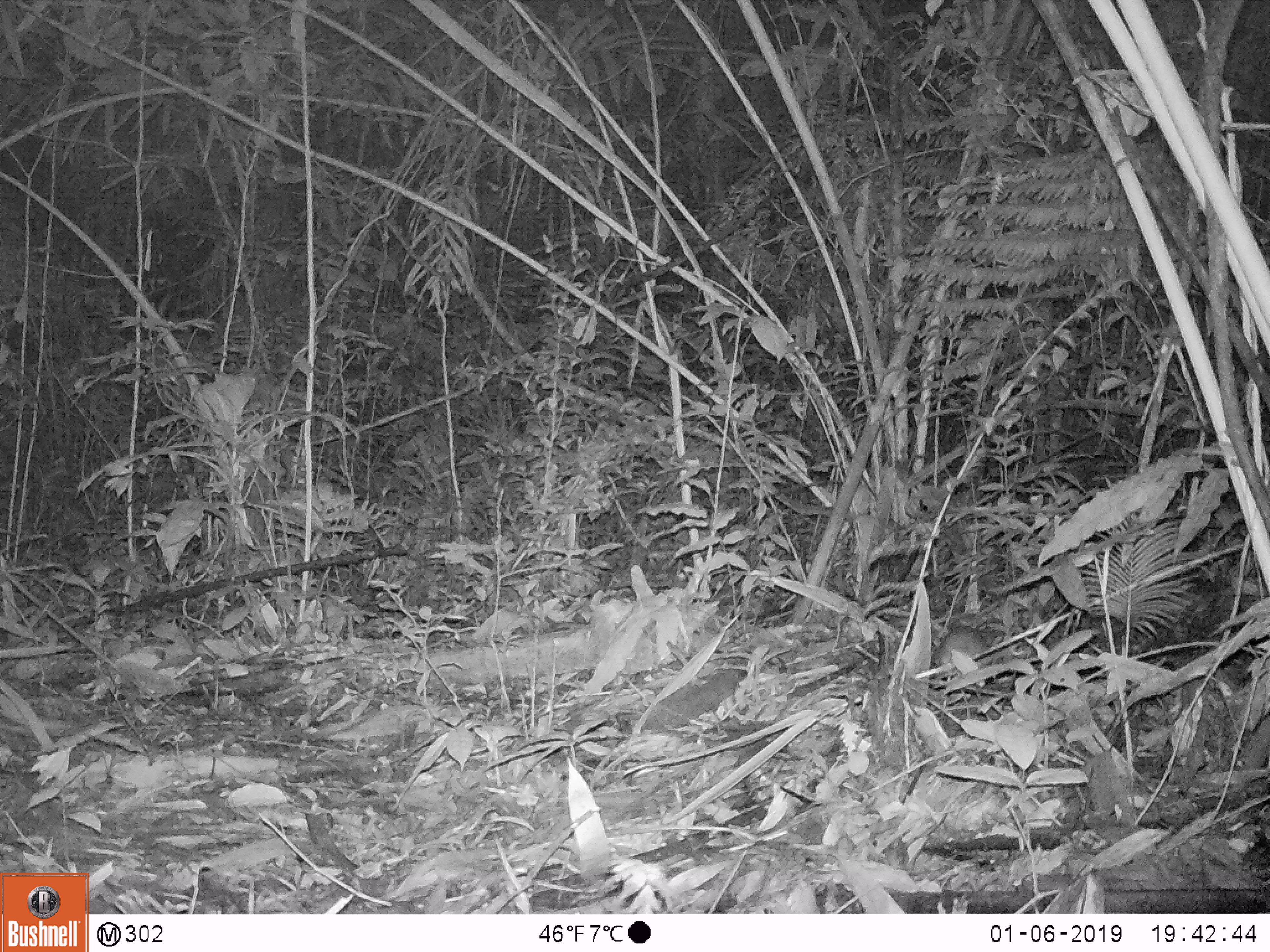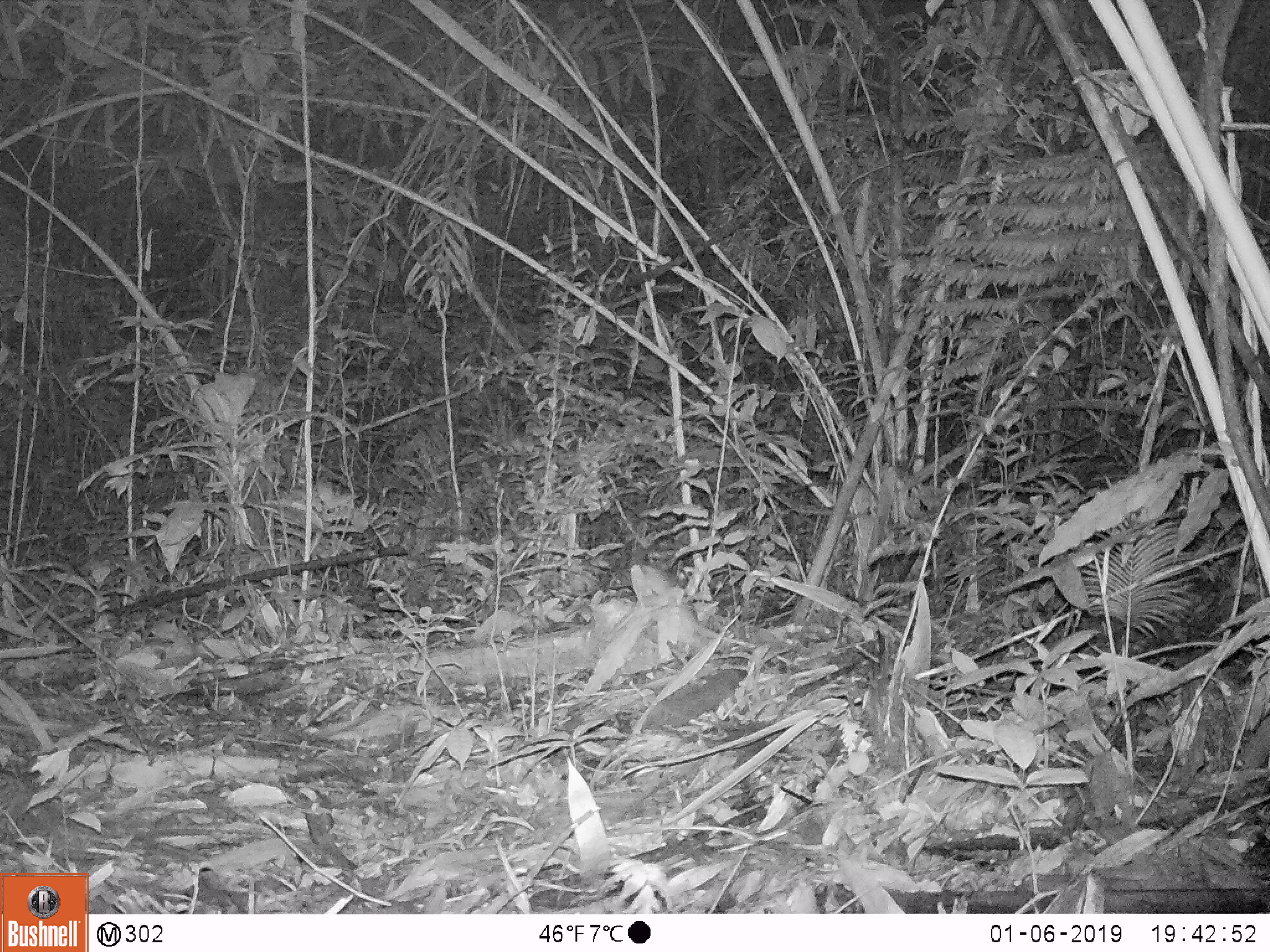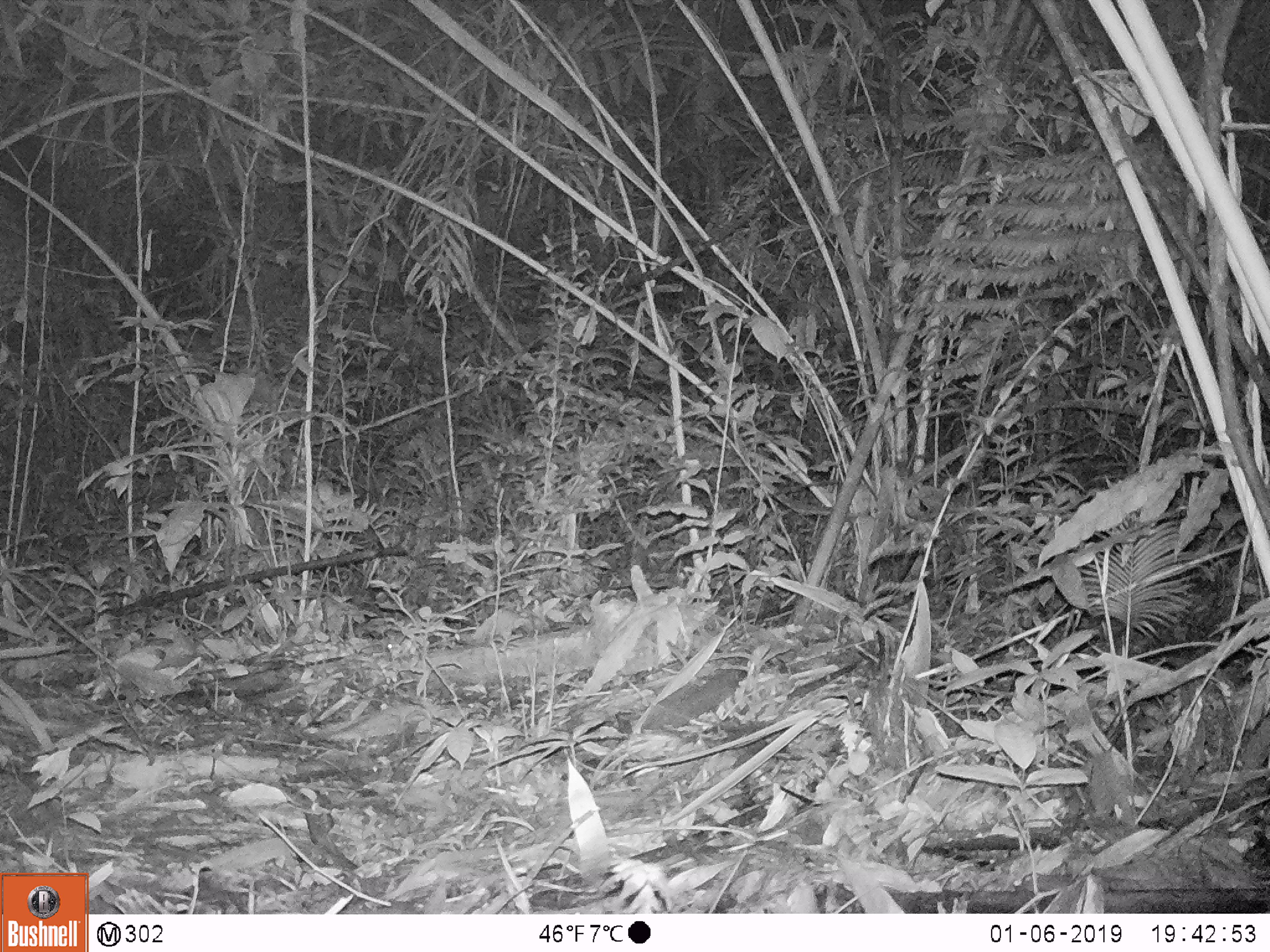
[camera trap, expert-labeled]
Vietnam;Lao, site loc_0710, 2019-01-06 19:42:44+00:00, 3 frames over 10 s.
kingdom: Animalia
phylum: Chordata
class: Mammalia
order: Rodentia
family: Muridae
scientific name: Muridae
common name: old-world mice and rats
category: unidentified murid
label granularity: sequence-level